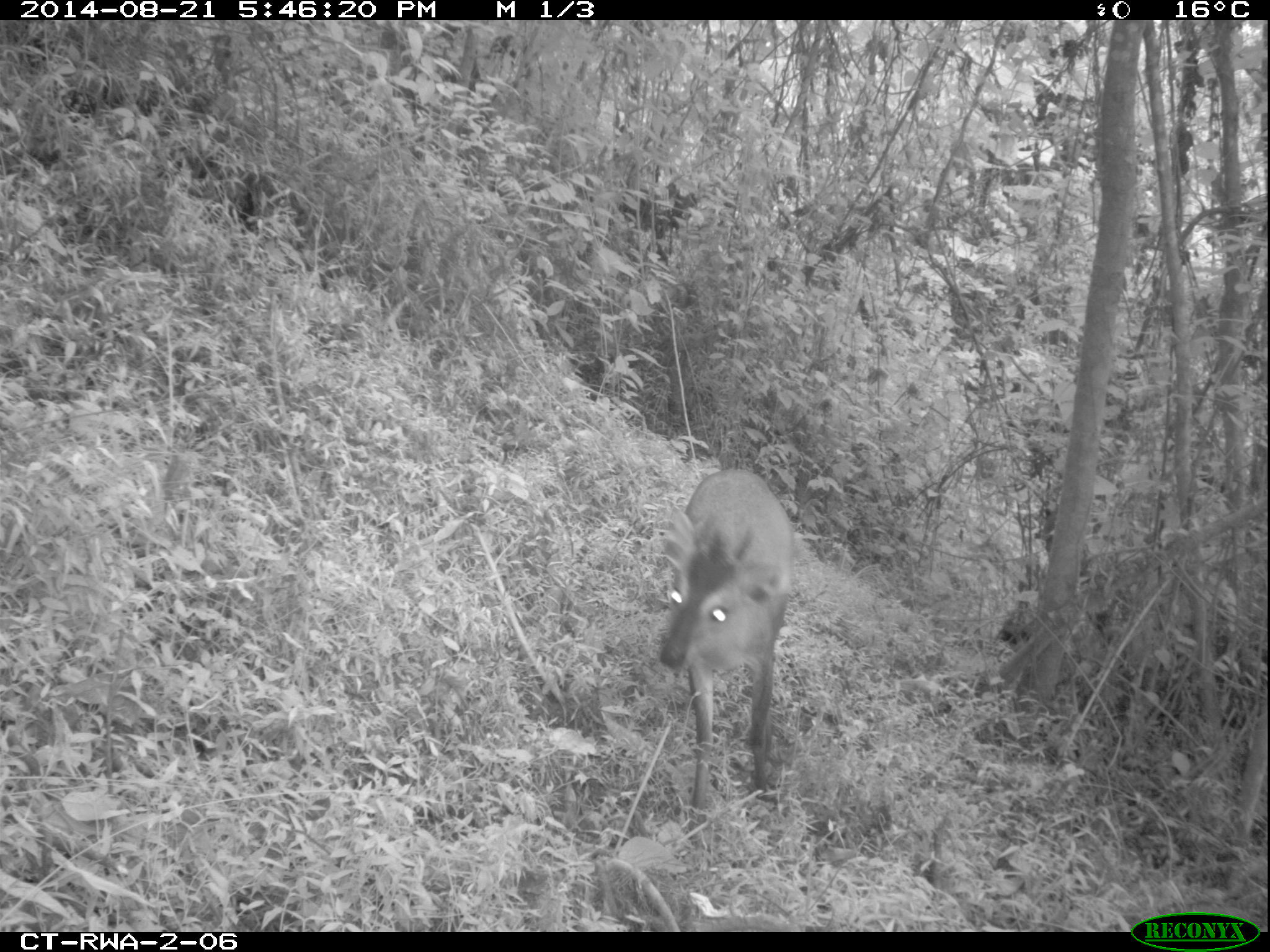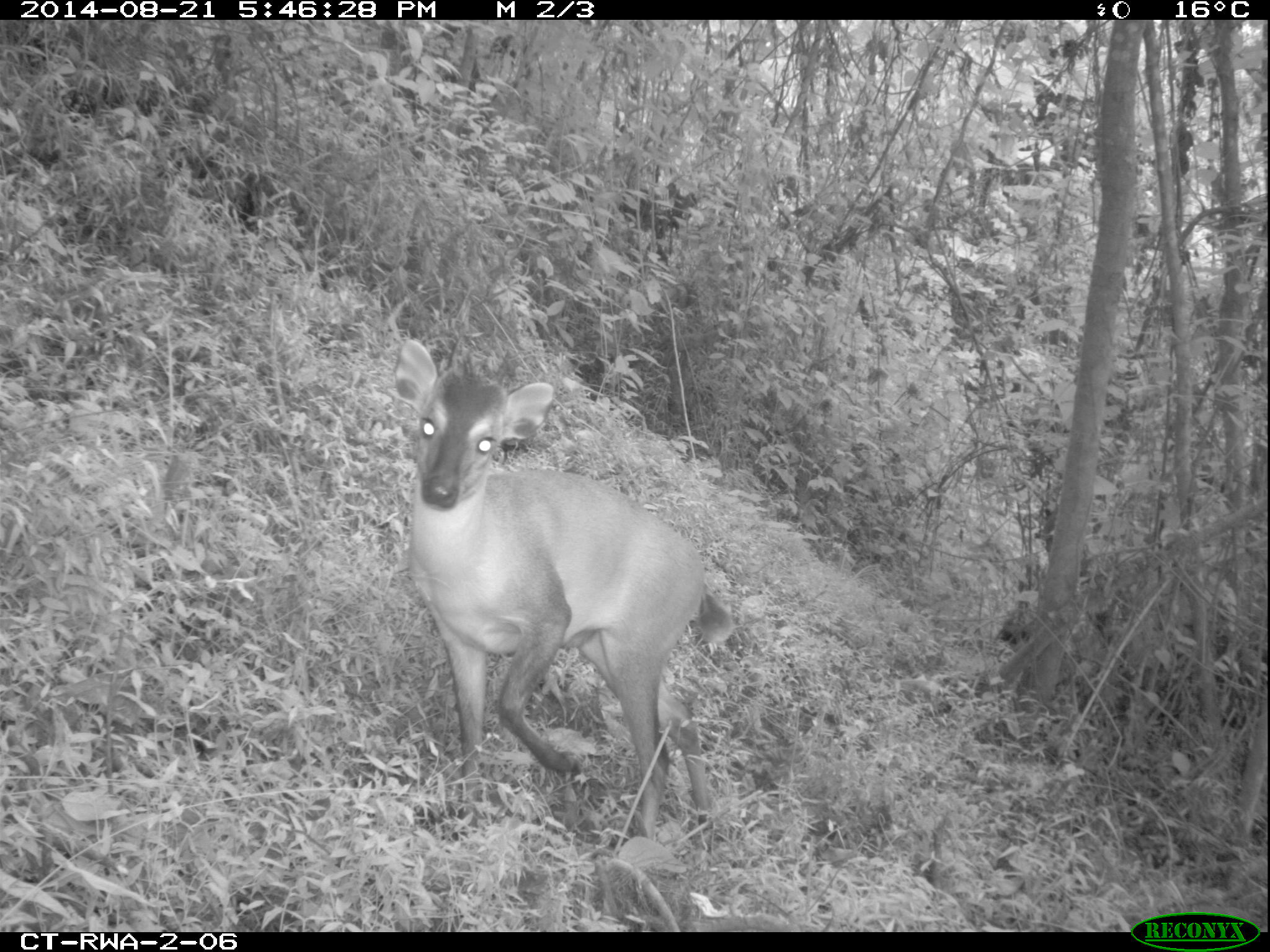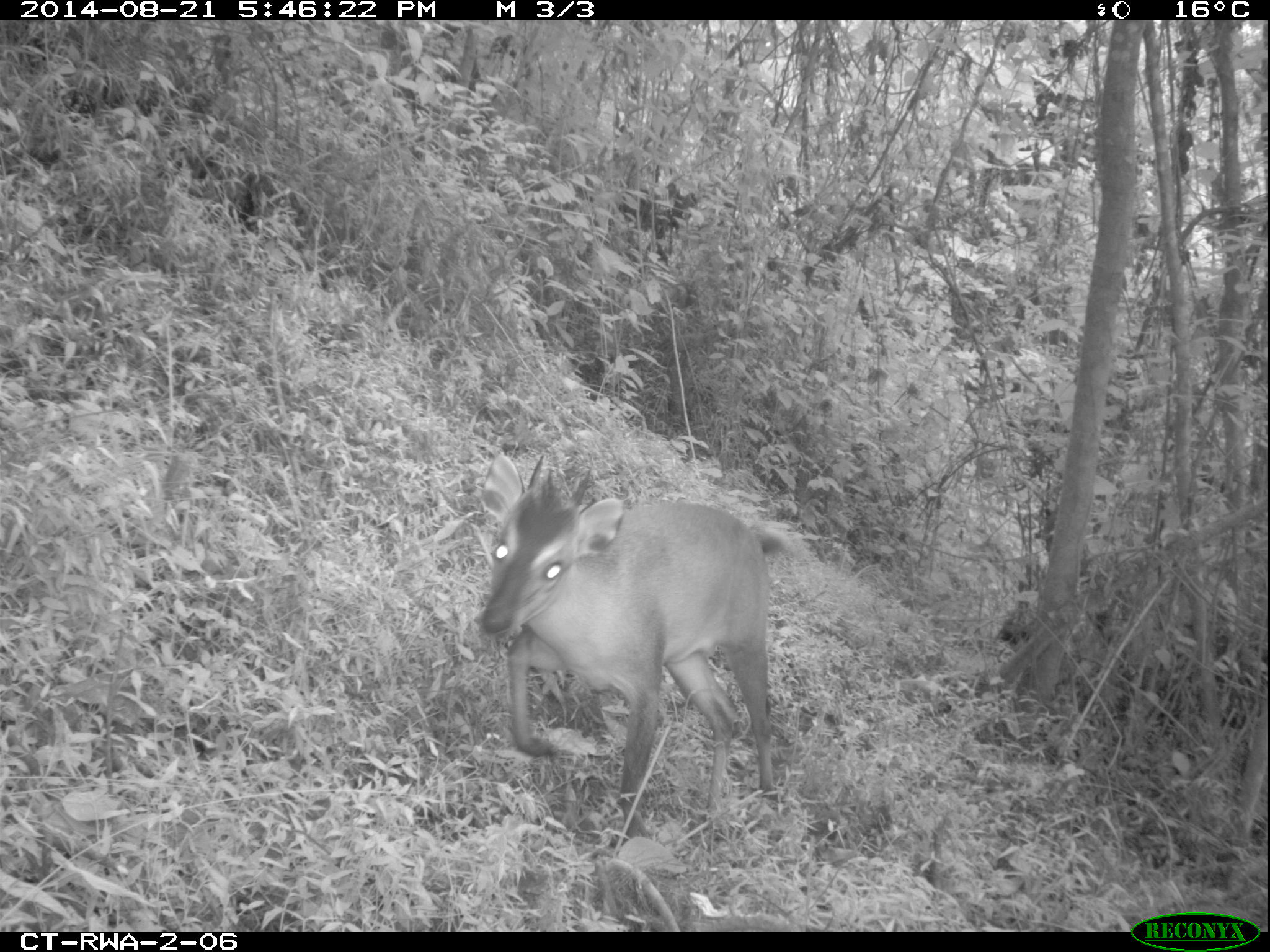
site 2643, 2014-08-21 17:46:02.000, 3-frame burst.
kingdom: Animalia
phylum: Chordata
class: Mammalia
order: Artiodactyla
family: Bovidae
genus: Cephalophus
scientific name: Cephalophus nigrifrons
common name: black-fronted duiker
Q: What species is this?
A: Cephalophus nigrifrons (black-fronted duiker).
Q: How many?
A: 1.